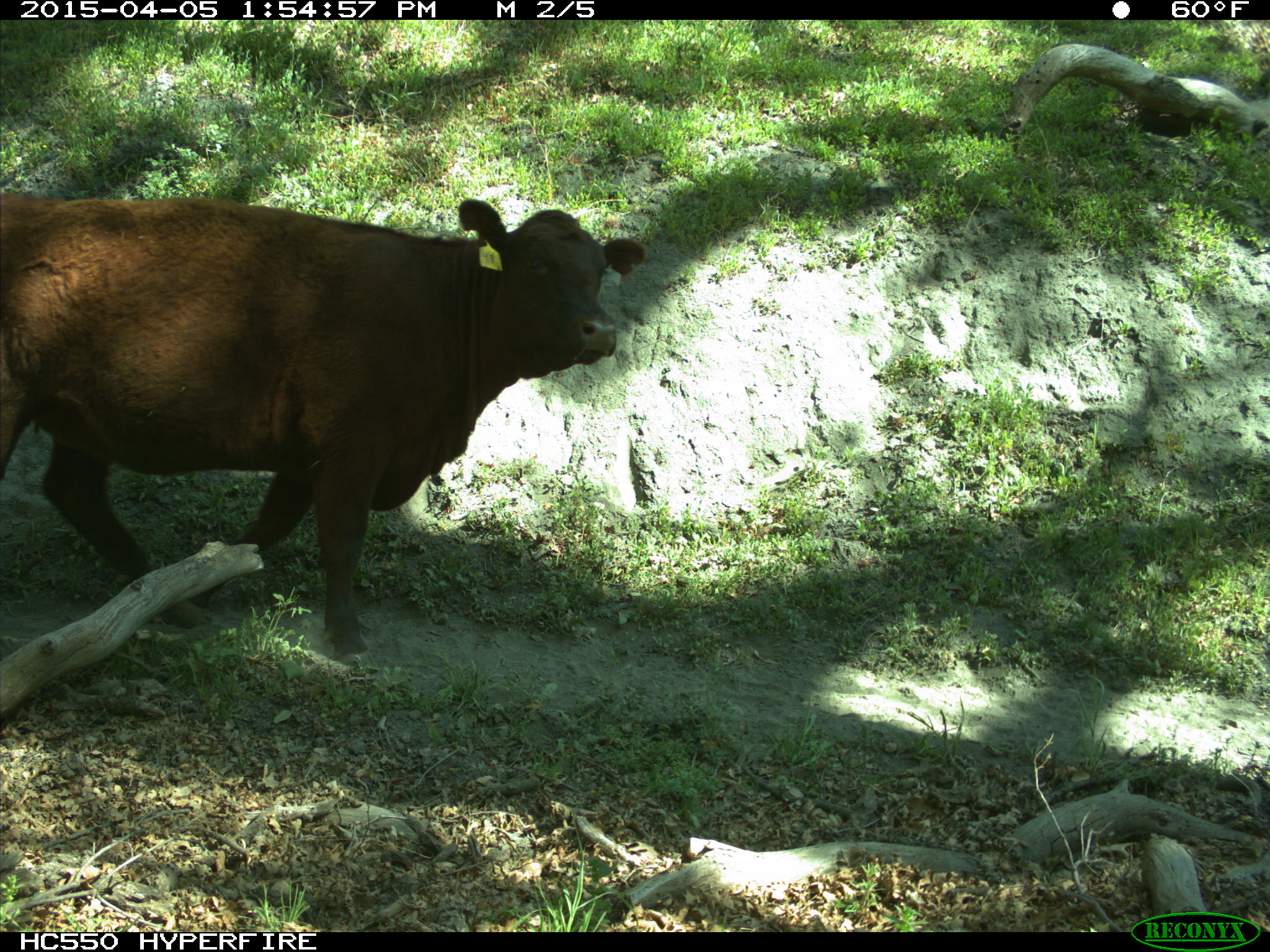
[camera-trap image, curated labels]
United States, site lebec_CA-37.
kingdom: Animalia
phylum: Chordata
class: Mammalia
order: Artiodactyla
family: Bovidae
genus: Bos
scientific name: Bos taurus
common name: domestic cow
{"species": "Bos taurus (domestic cow)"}